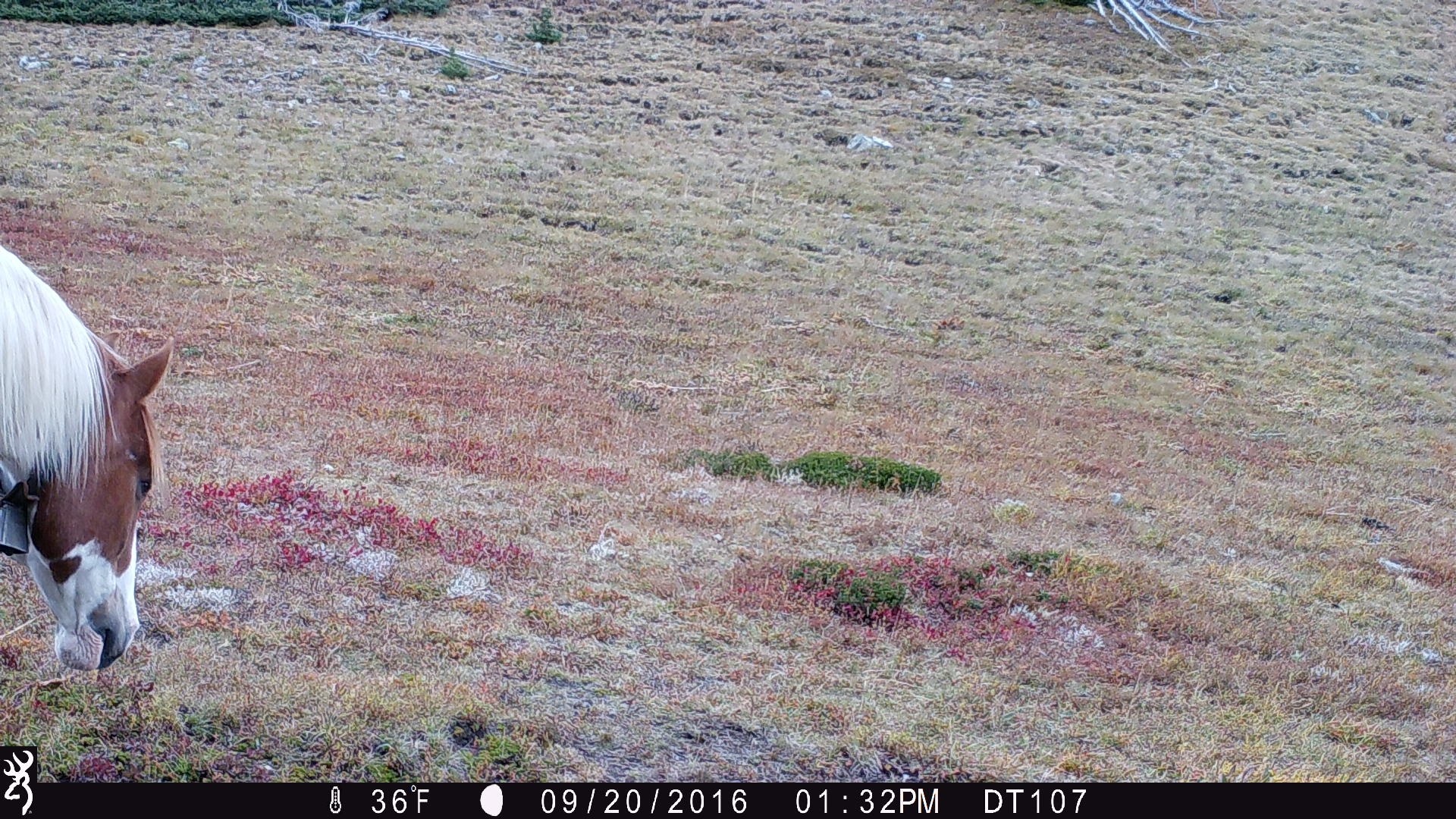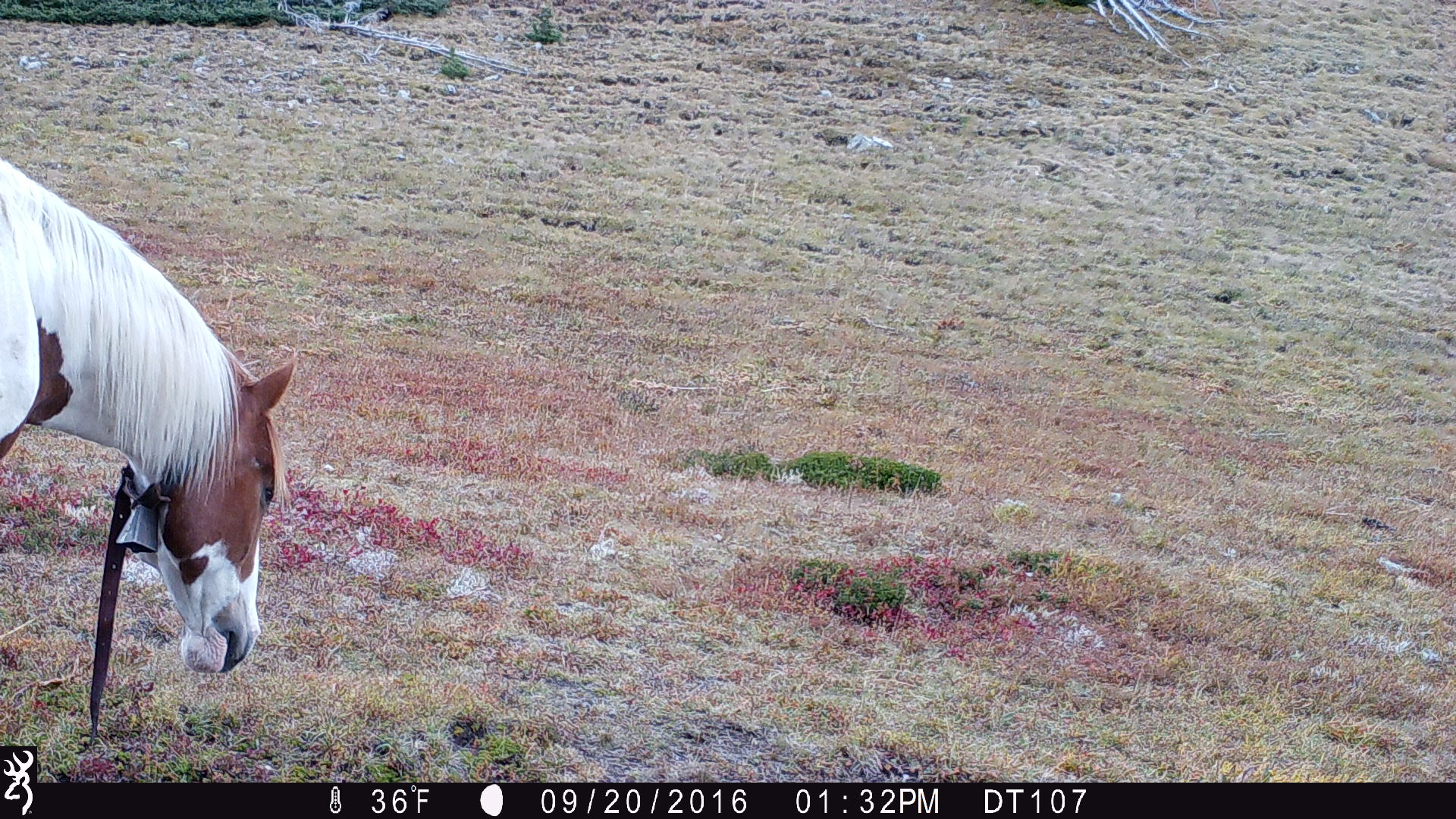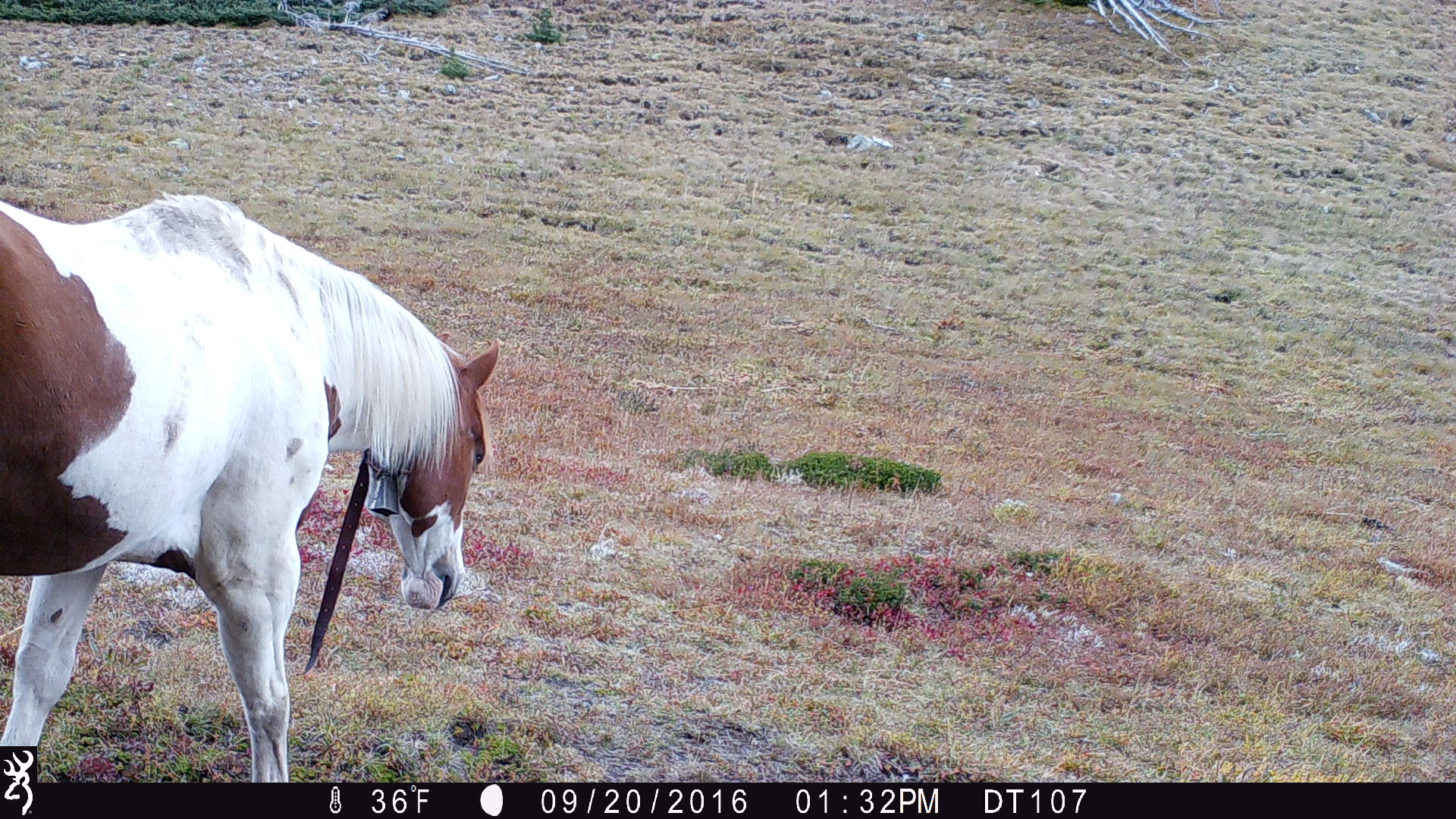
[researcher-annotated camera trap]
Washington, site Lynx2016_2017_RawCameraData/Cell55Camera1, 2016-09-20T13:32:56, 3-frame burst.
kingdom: Animalia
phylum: Chordata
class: Mammalia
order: Perissodactyla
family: Equidae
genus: Equus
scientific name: Equus caballus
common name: domestic horse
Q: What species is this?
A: Domestic horse (Equus caballus).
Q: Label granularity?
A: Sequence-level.